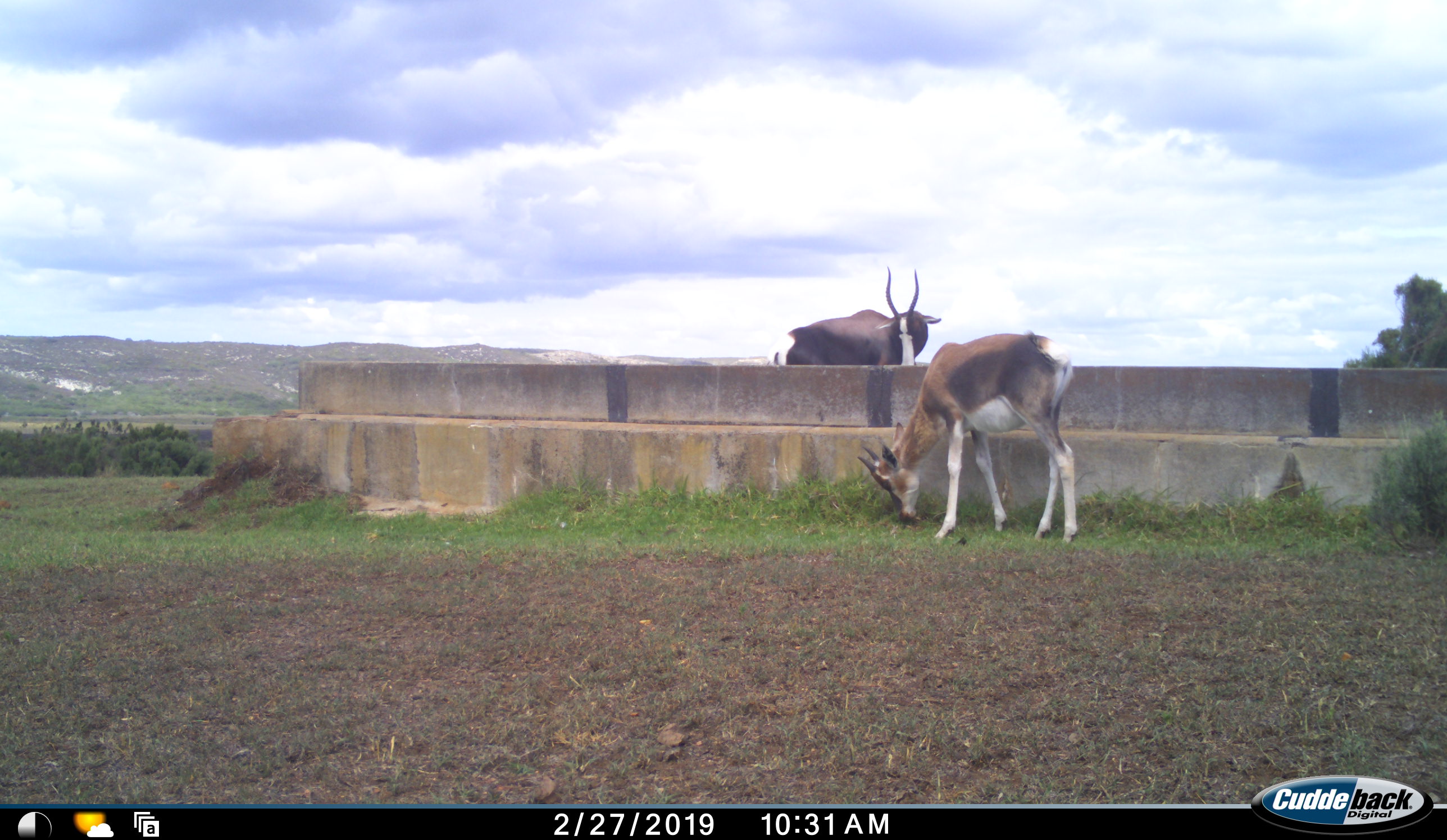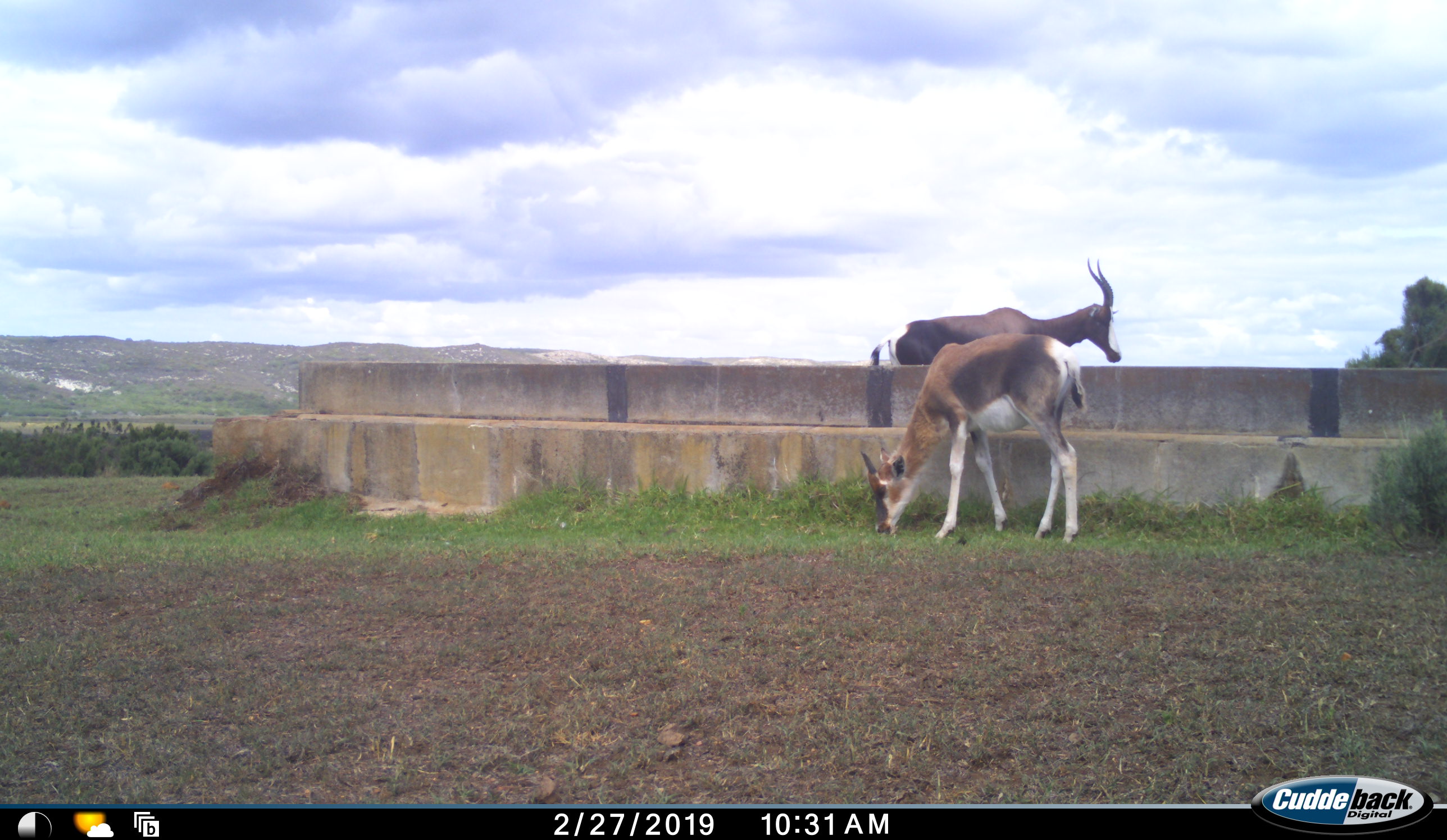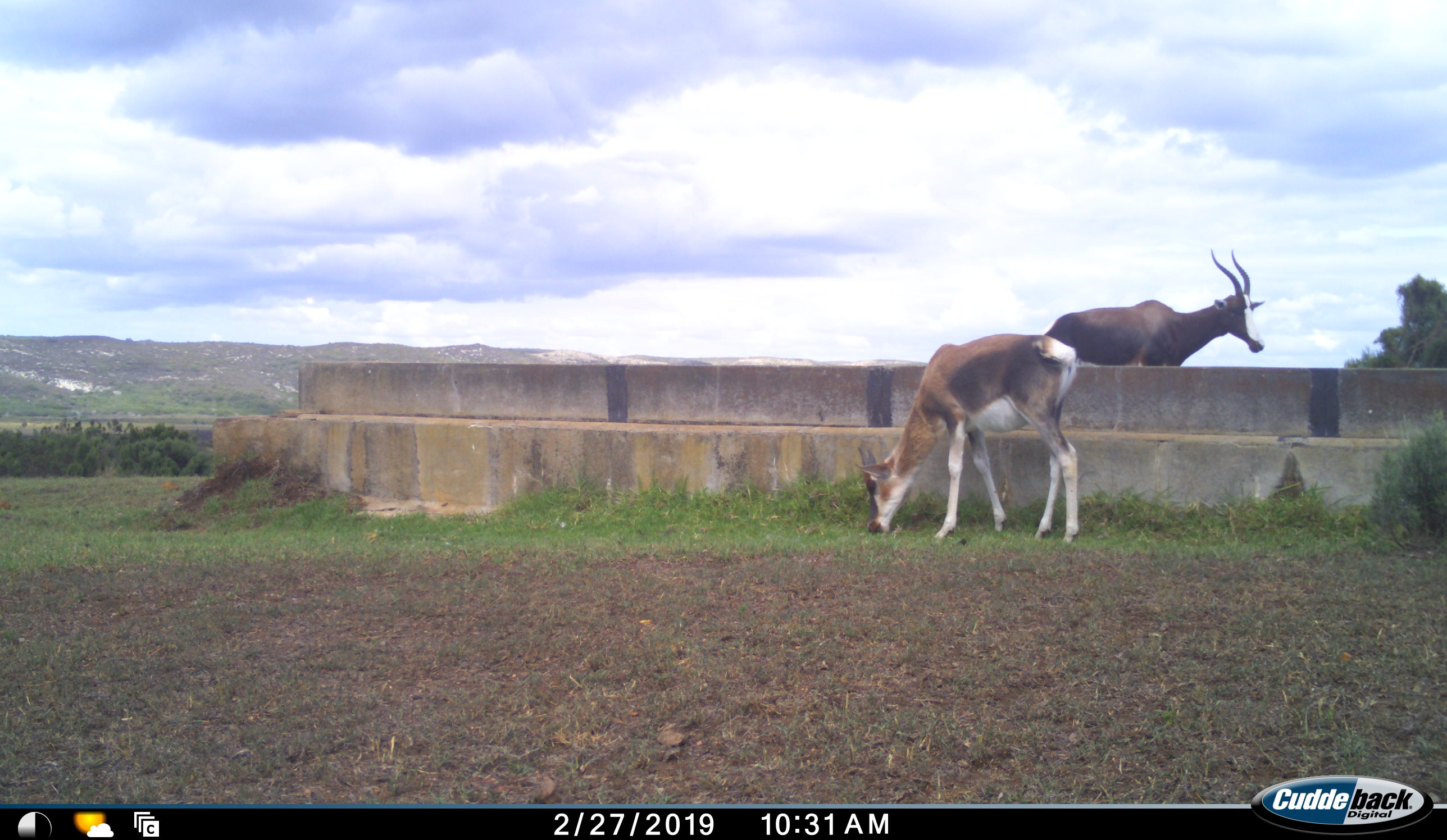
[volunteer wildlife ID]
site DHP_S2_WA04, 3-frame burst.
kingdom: Animalia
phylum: Chordata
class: Mammalia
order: Artiodactyla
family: Bovidae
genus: Damaliscus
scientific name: Damaliscus pygargus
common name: bontebok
Bontebok (Damaliscus pygargus), count 2. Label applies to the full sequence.